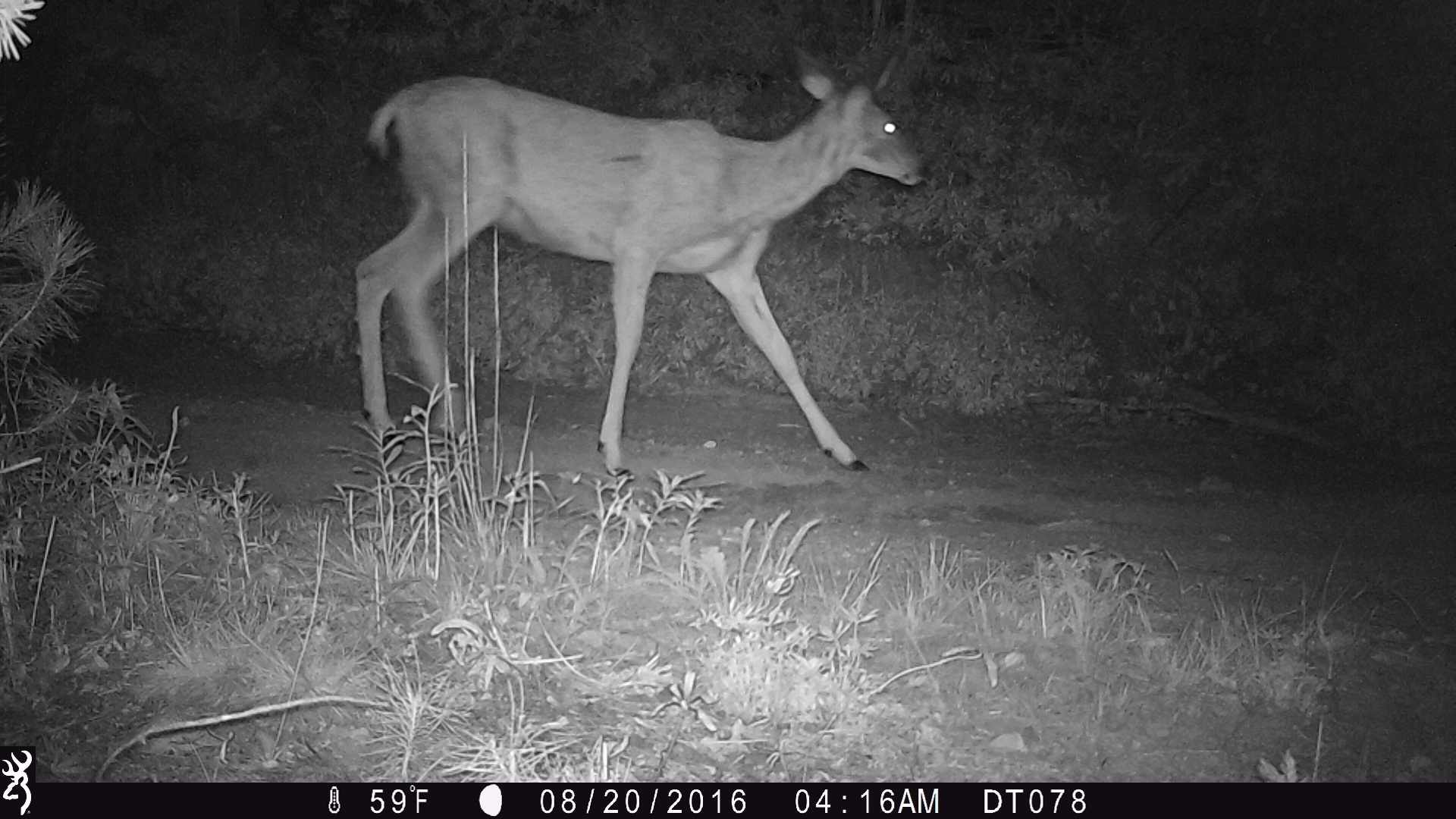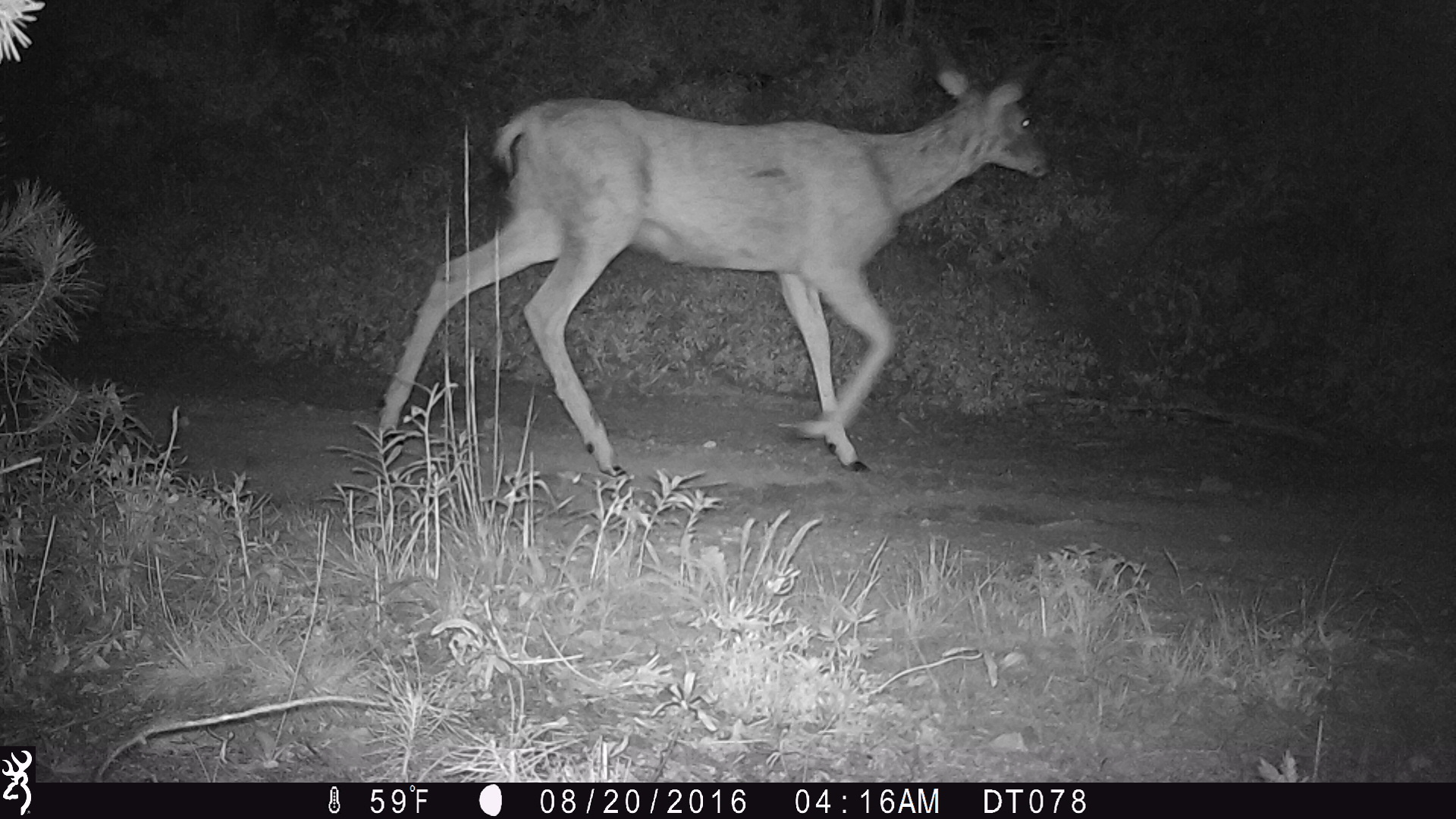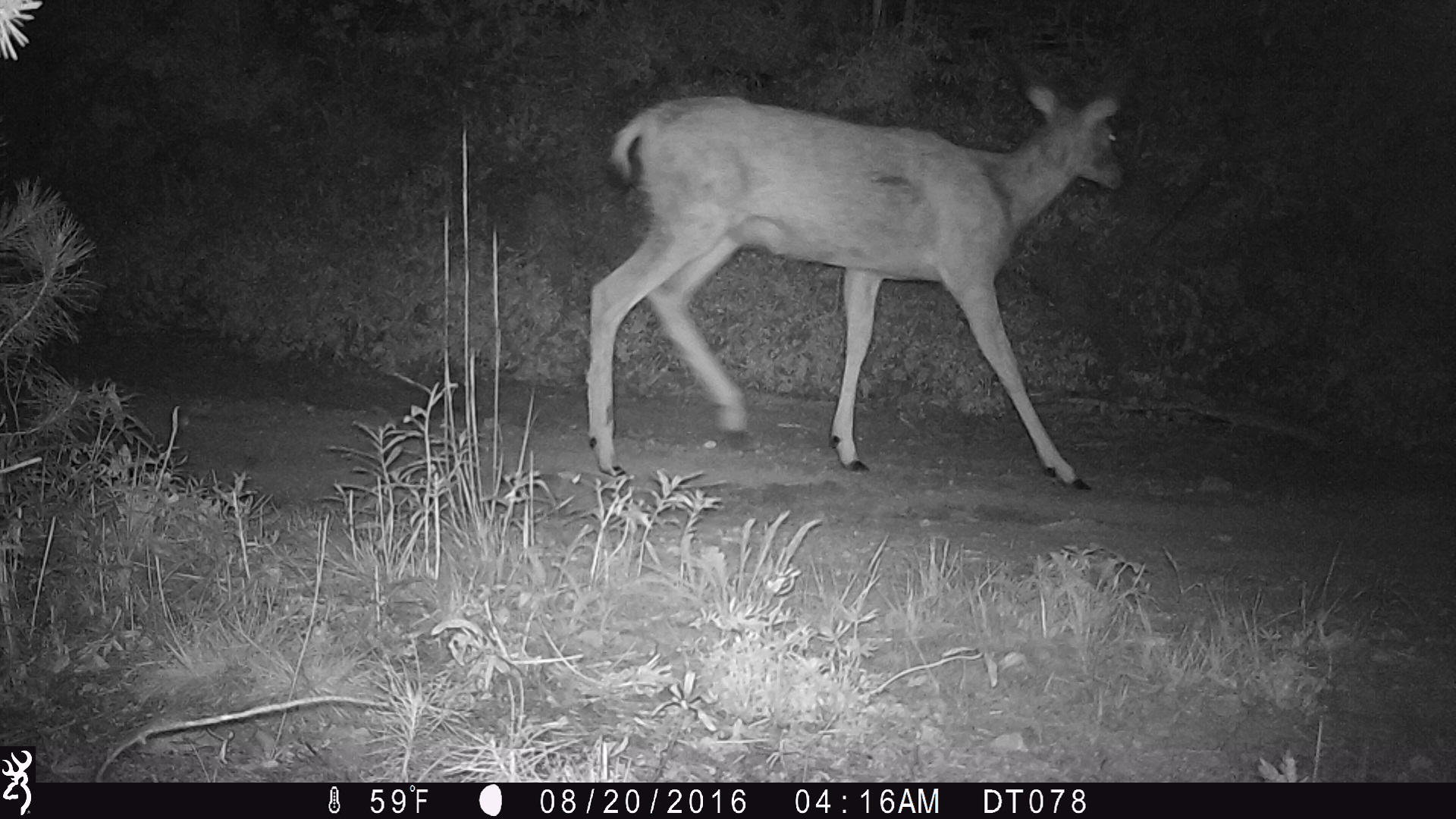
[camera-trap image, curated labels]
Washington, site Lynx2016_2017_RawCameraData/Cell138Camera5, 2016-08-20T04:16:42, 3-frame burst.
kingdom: Animalia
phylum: Chordata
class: Mammalia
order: Artiodactyla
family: Cervidae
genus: Odocoileus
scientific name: Odocoileus hemionus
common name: mule deer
Odocoileus hemionus (mule deer). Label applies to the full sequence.